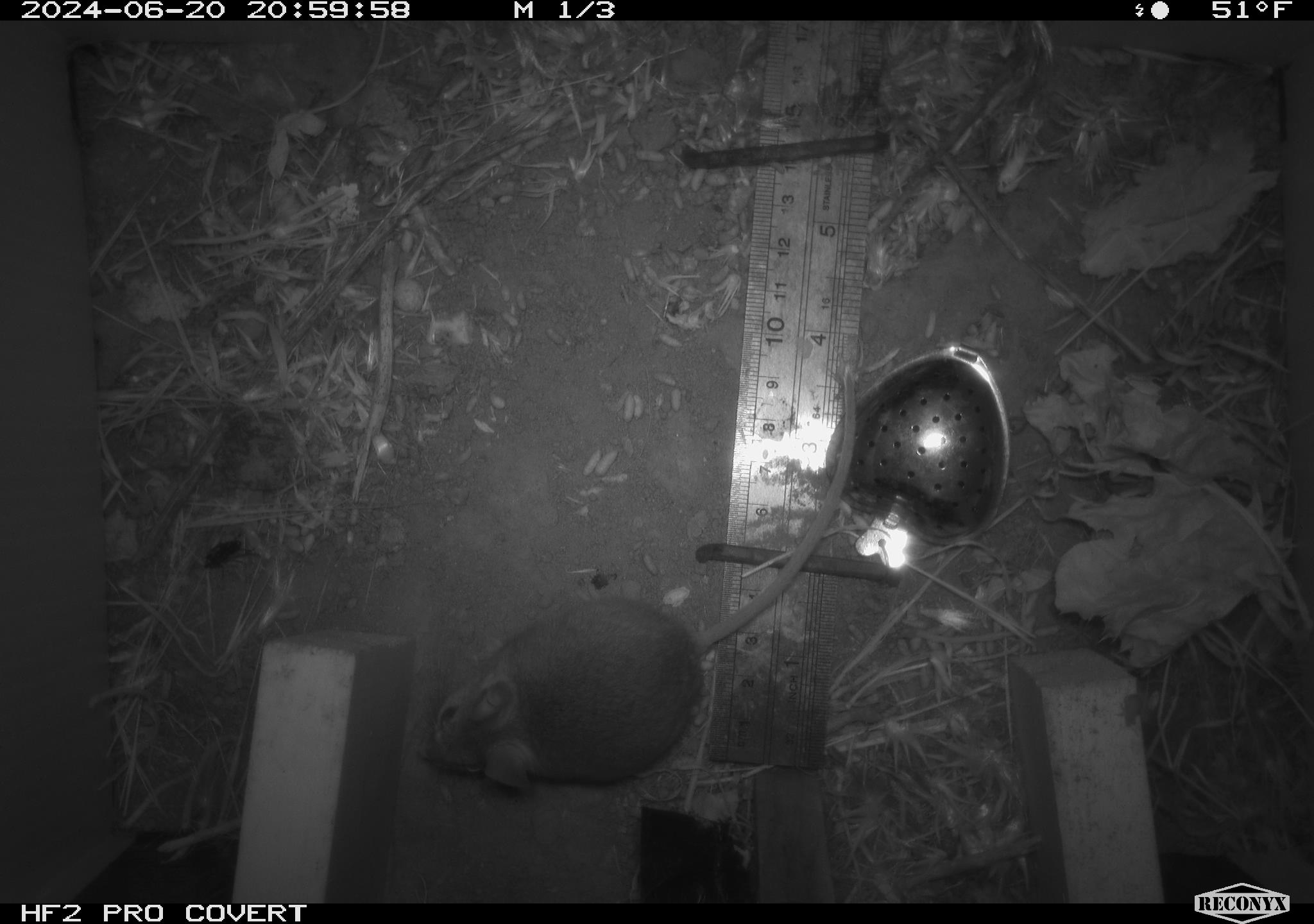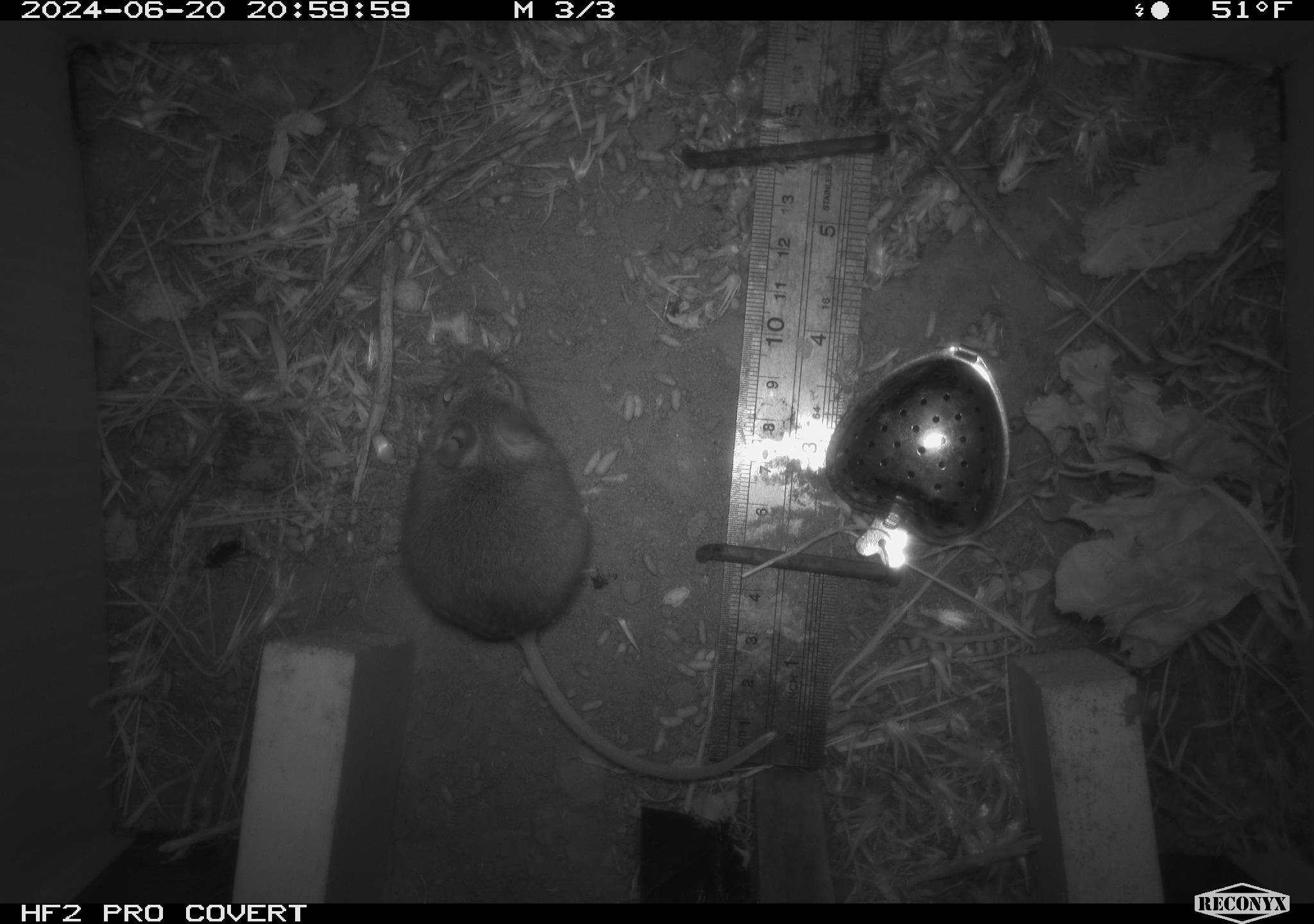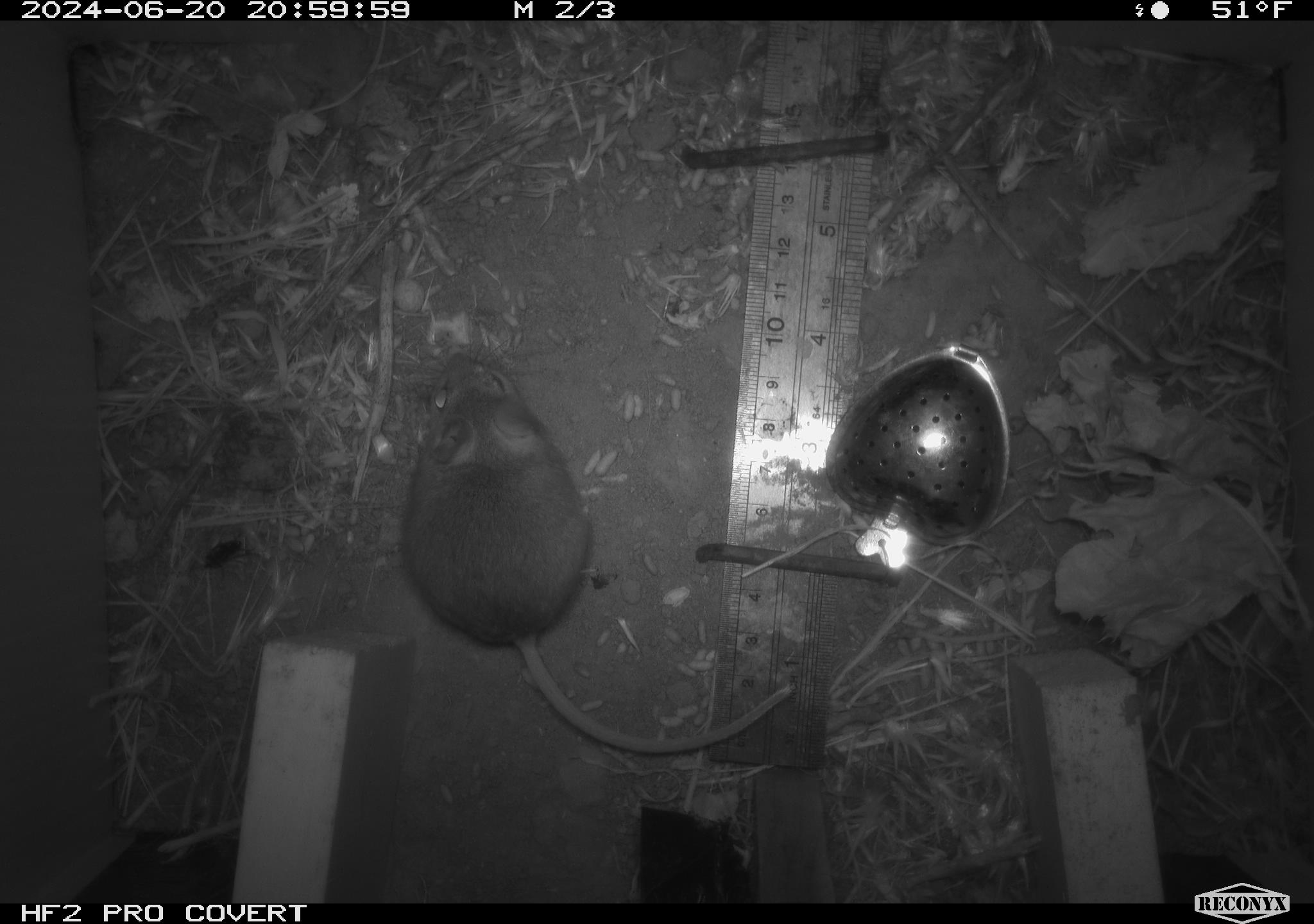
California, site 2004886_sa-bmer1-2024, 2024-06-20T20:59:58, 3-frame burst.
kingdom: Animalia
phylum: Chordata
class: Mammalia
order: Rodentia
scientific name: Rodentia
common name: mouse species